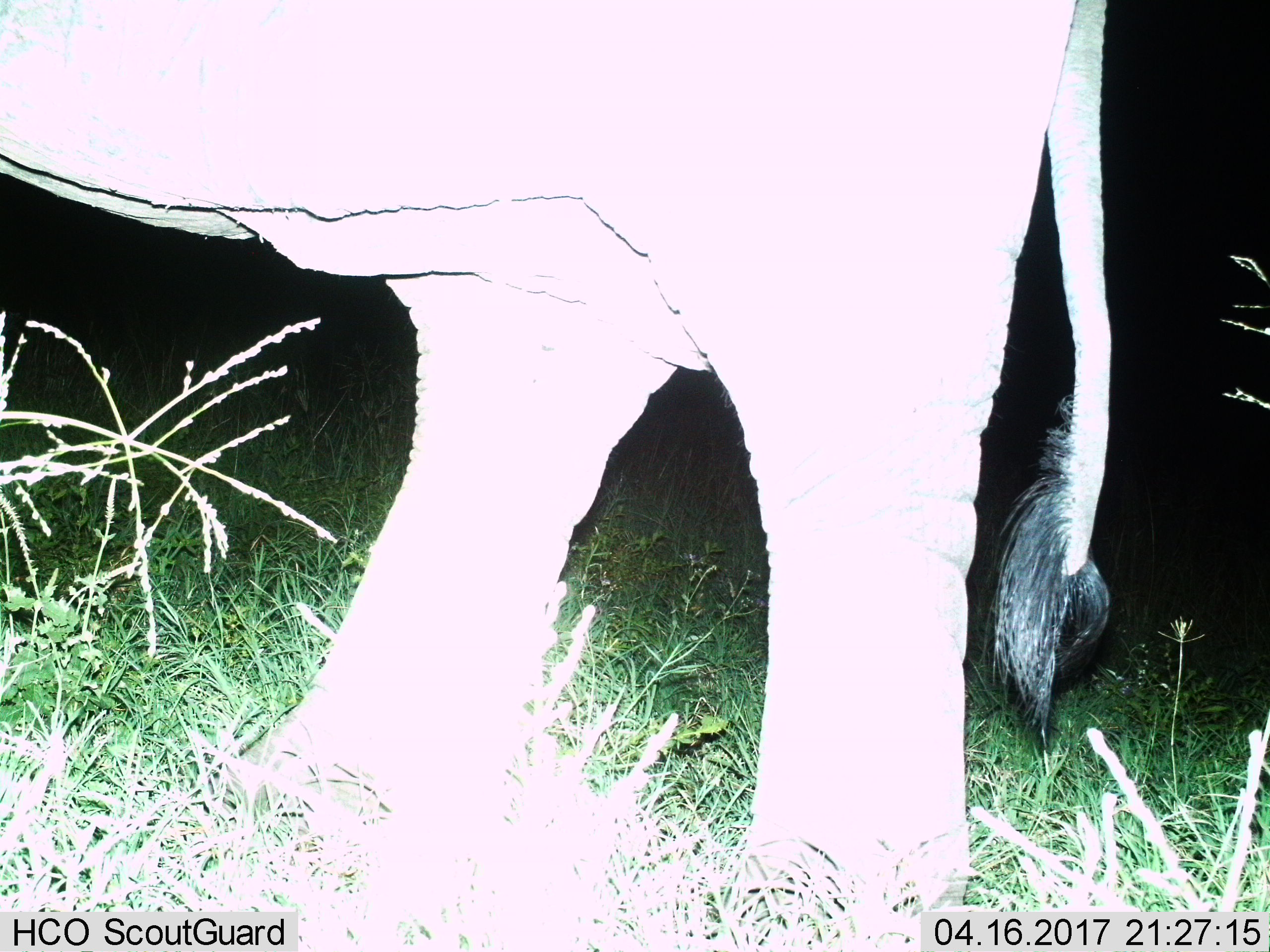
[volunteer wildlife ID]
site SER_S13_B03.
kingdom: Animalia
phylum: Chordata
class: Mammalia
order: Proboscidea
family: Elephantidae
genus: Loxodonta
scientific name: Loxodonta africana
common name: african bush elephant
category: elephant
Elephant (african bush elephant) (Loxodonta africana), count 1. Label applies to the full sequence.